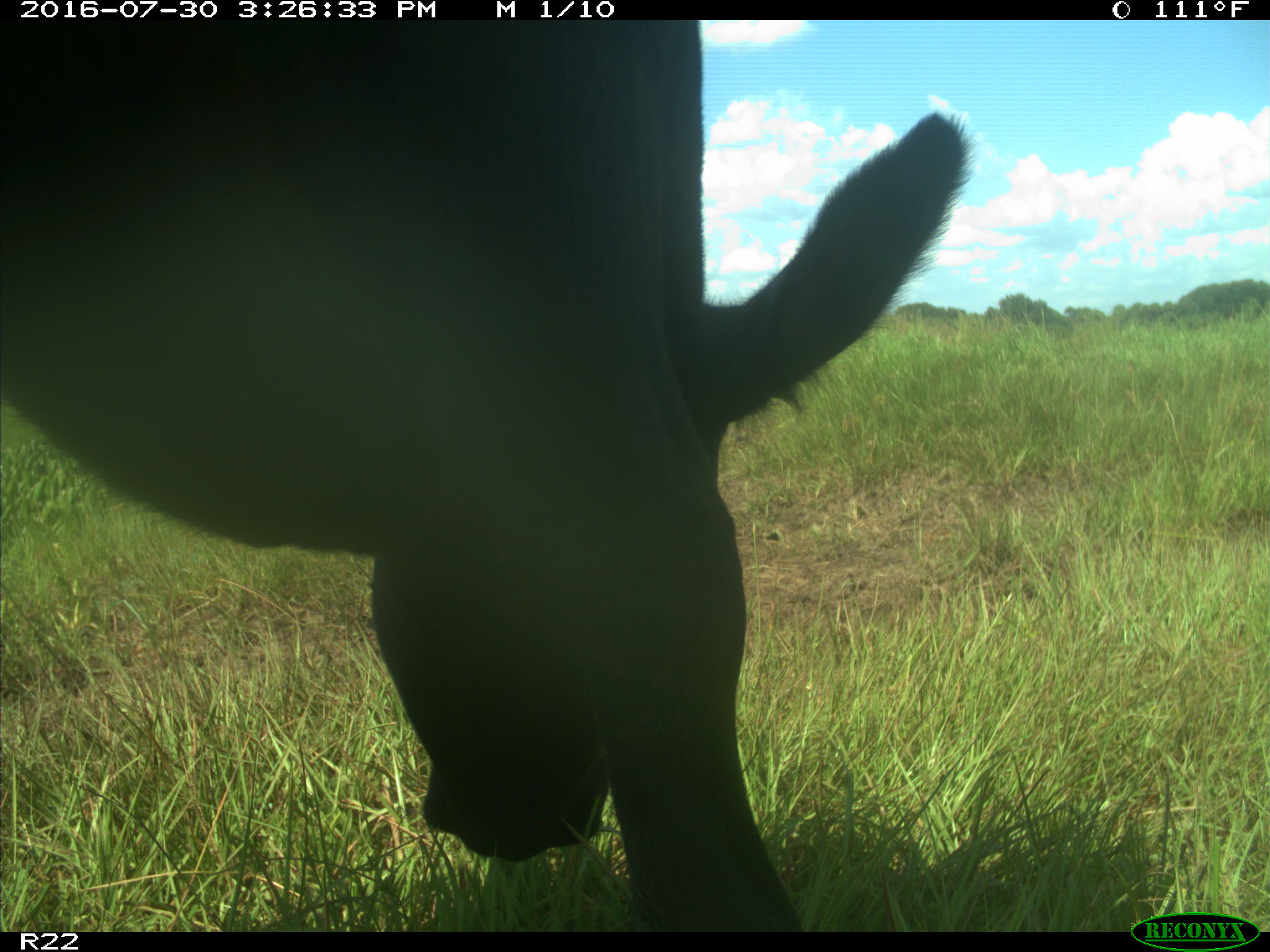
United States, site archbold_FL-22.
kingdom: Animalia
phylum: Chordata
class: Mammalia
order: Artiodactyla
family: Bovidae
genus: Bos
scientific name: Bos taurus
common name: domestic cow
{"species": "Bos taurus (domestic cow)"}